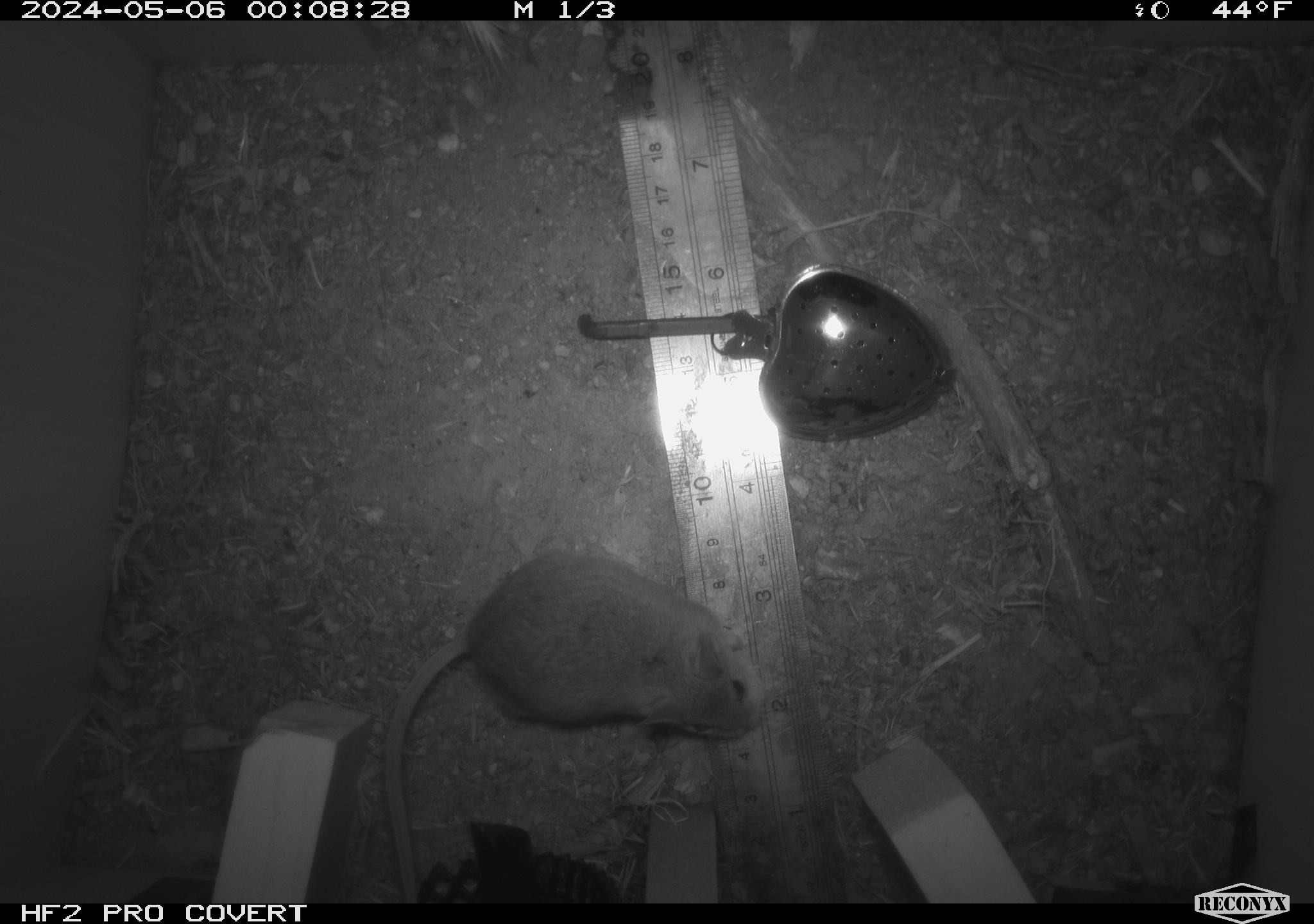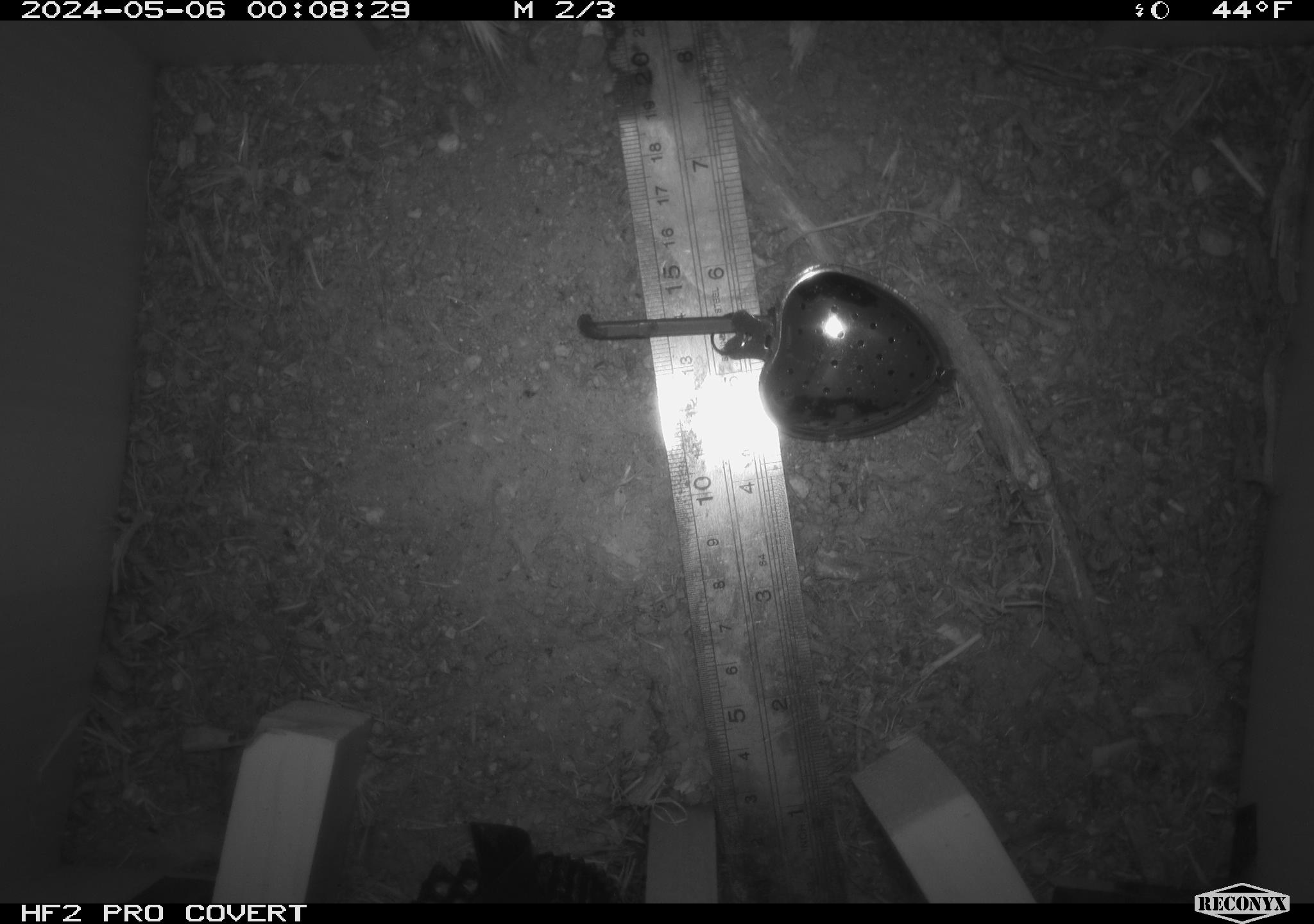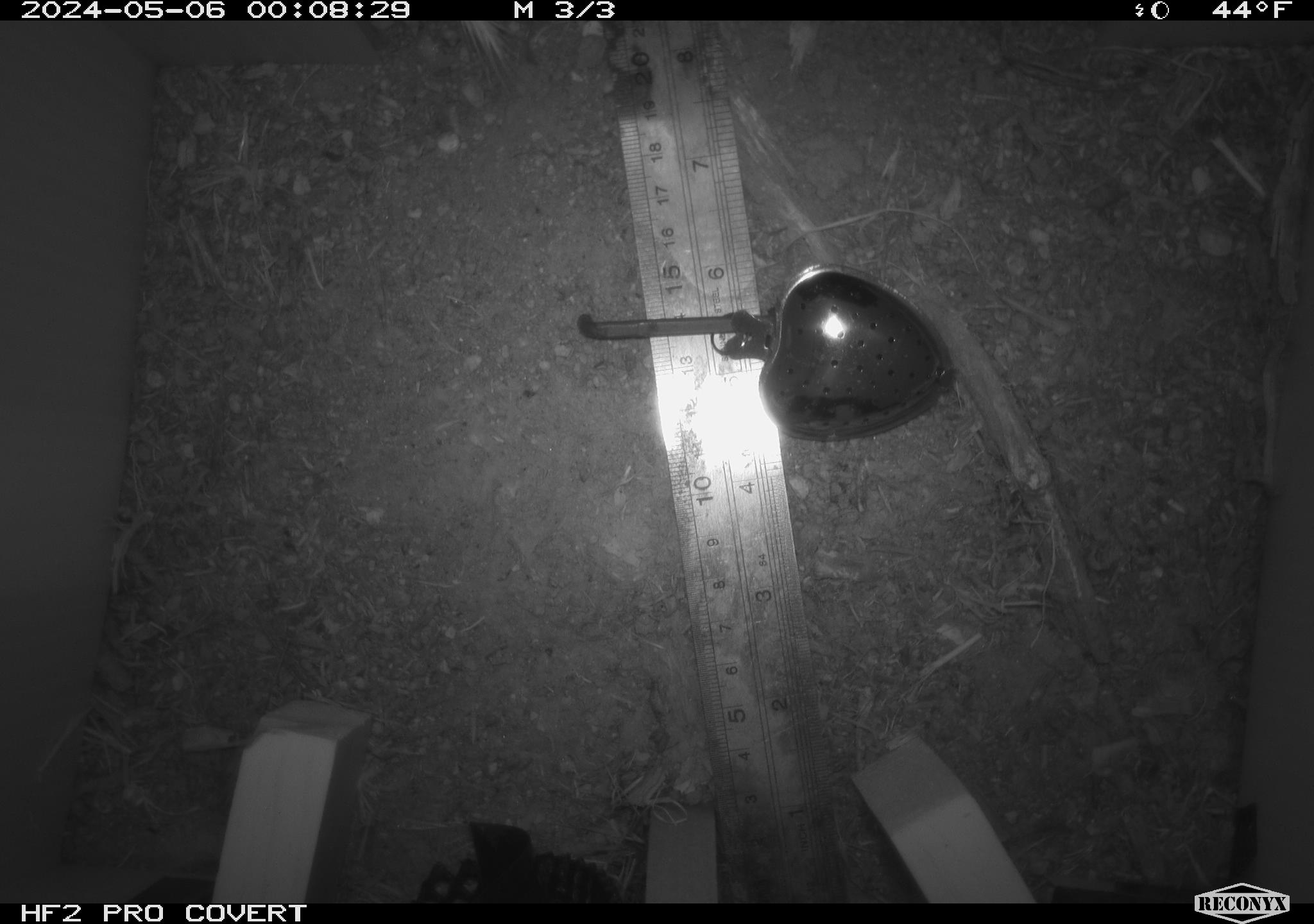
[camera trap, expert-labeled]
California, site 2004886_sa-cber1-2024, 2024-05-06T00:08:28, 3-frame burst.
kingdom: Animalia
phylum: Chordata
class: Mammalia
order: Rodentia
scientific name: Rodentia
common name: mouse species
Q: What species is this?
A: Mouse species (Rodentia).